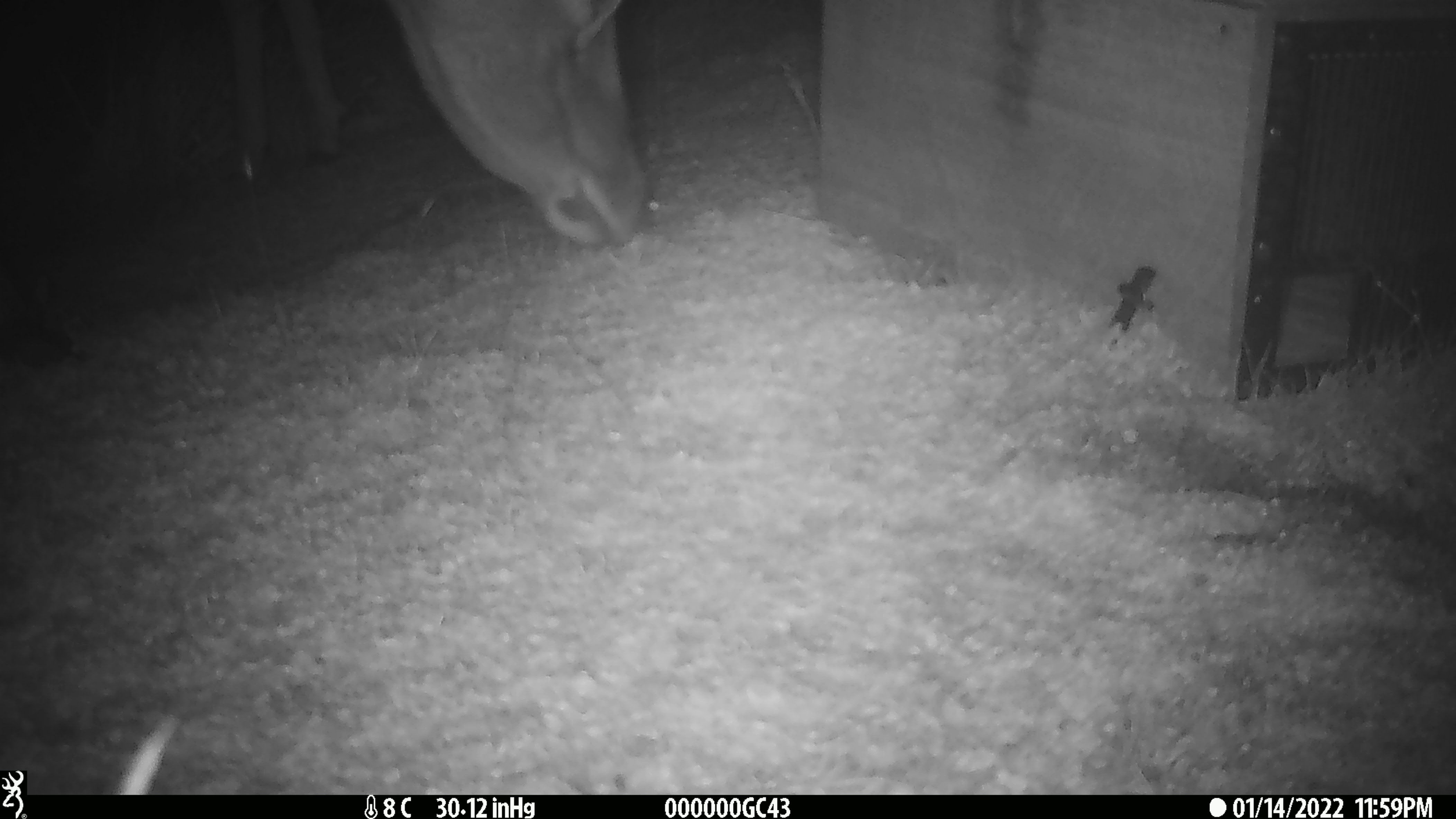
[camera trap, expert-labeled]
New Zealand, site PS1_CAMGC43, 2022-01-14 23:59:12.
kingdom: Animalia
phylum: Chordata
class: Mammalia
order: Artiodactyla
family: Cervidae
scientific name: Cervidae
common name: deer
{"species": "deer (Cervidae)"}